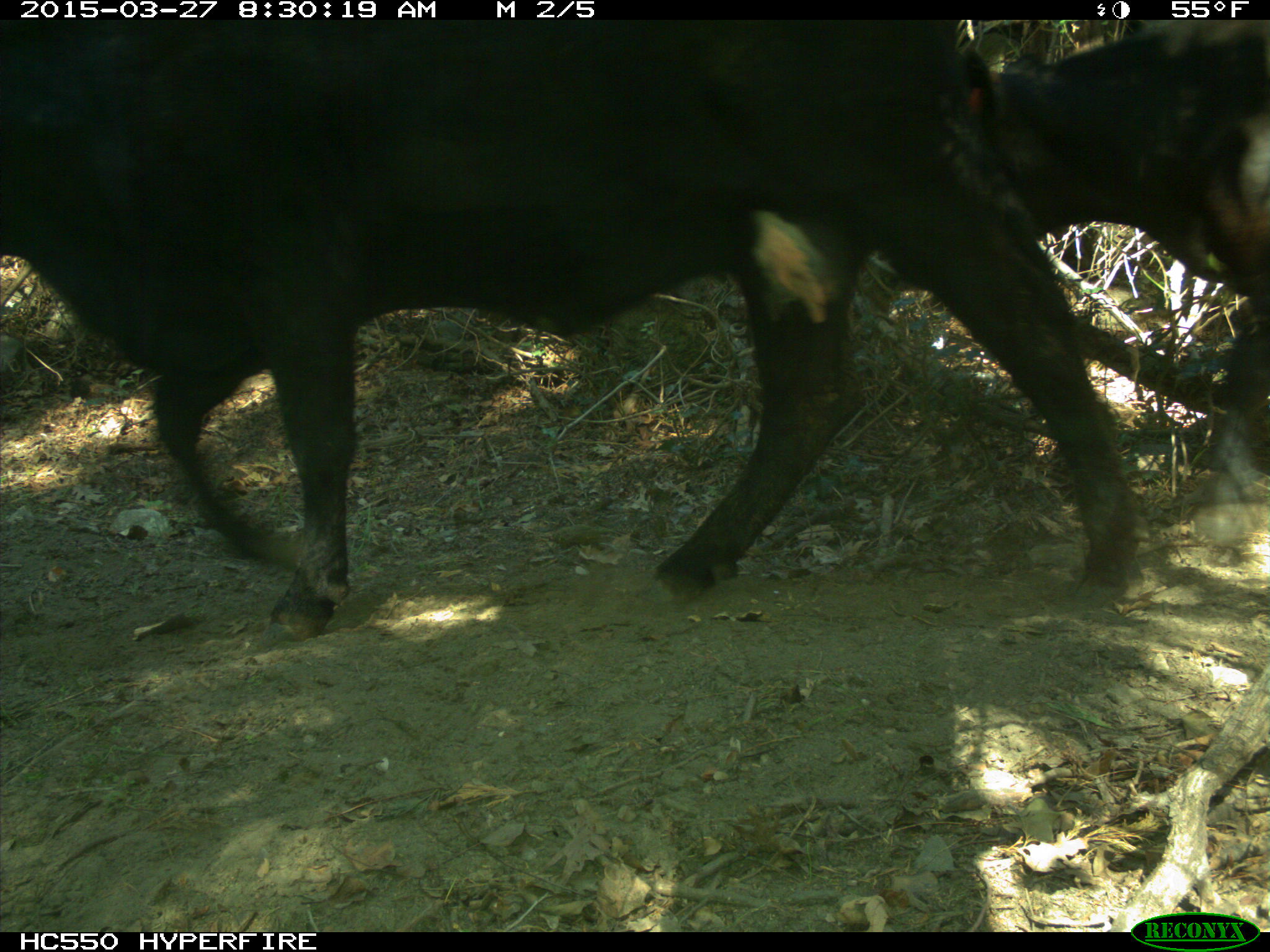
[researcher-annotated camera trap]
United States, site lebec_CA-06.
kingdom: Animalia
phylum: Chordata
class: Mammalia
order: Artiodactyla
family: Bovidae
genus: Bos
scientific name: Bos taurus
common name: domestic cow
Bos taurus (domestic cow).